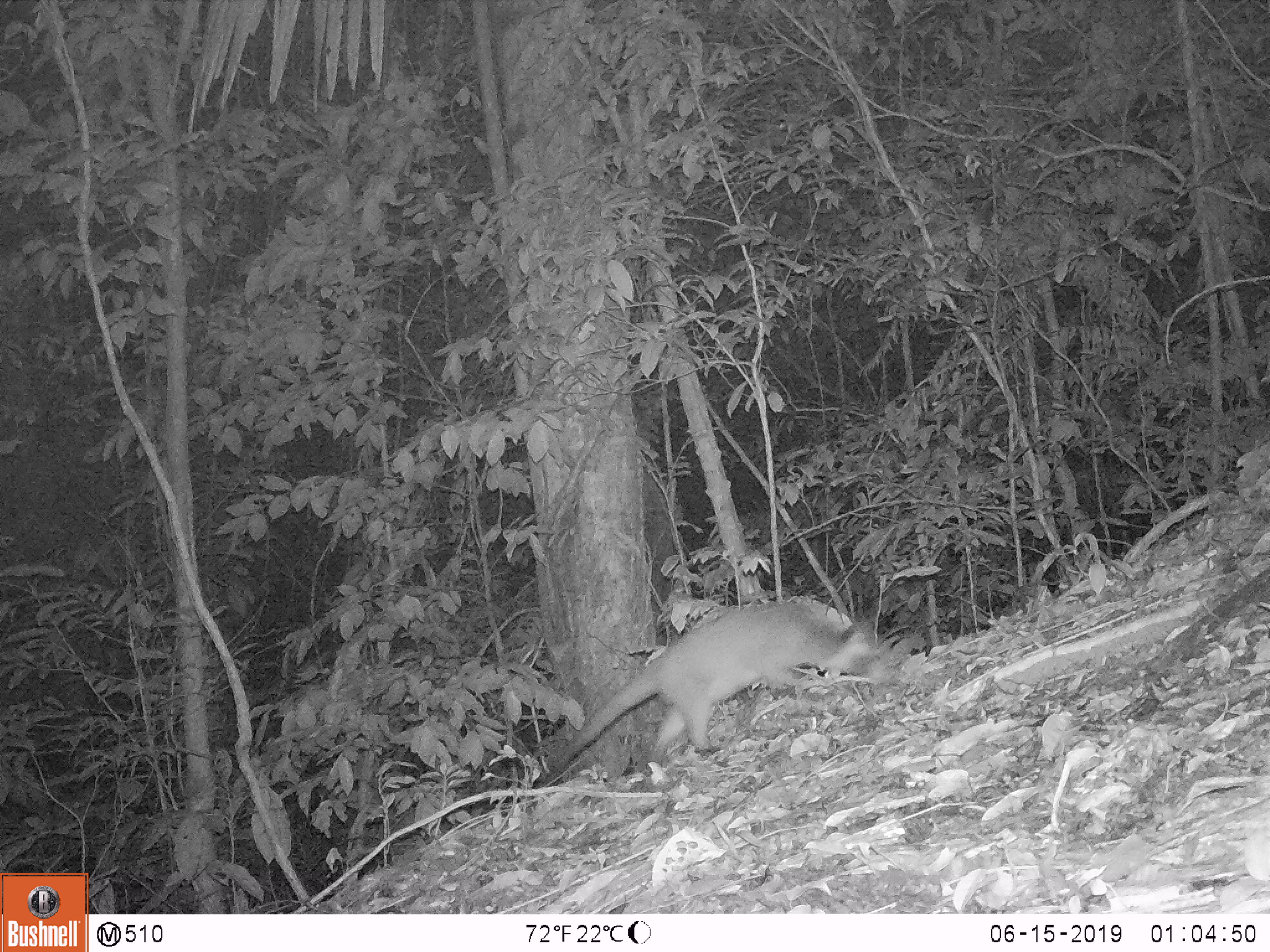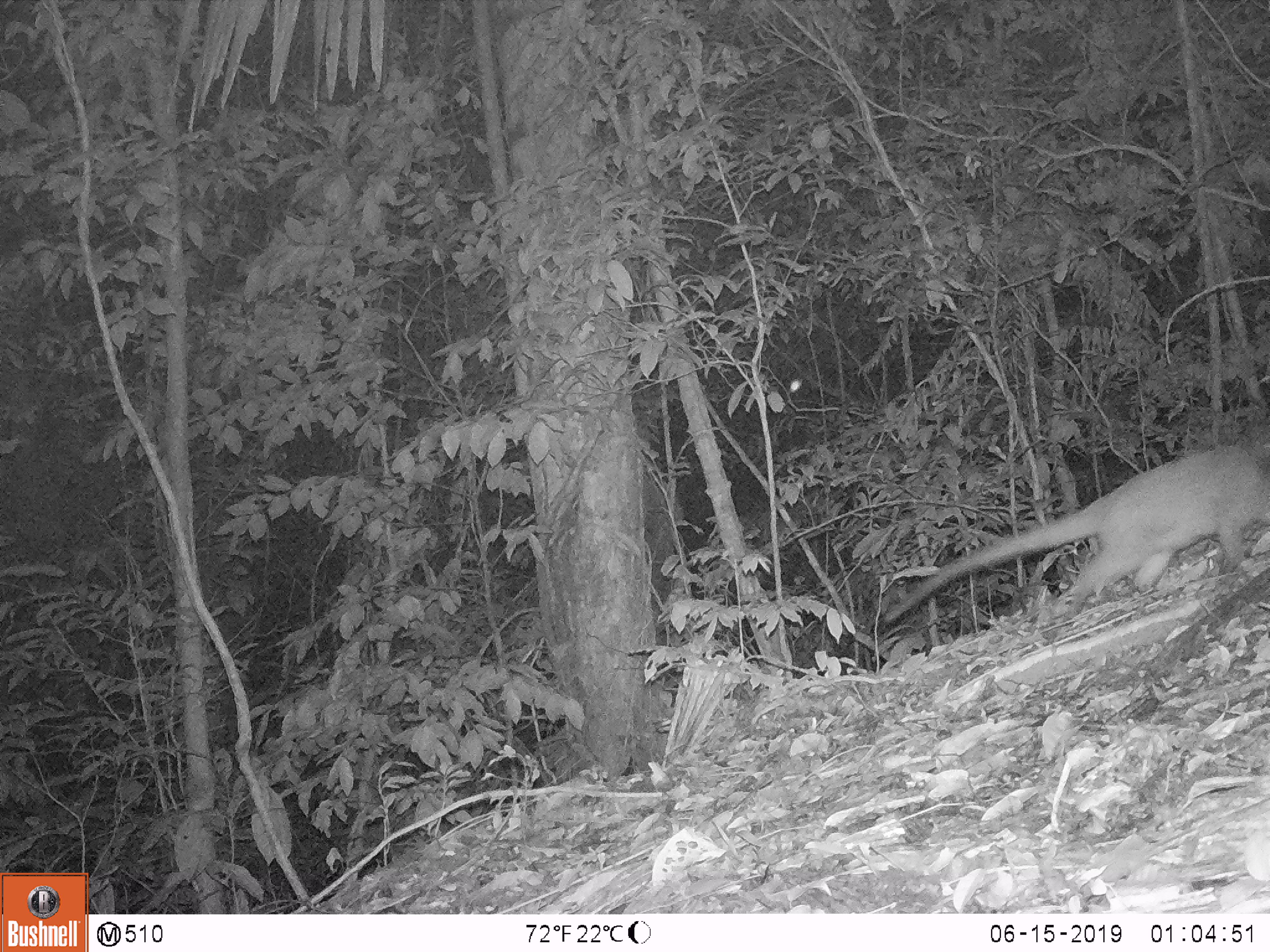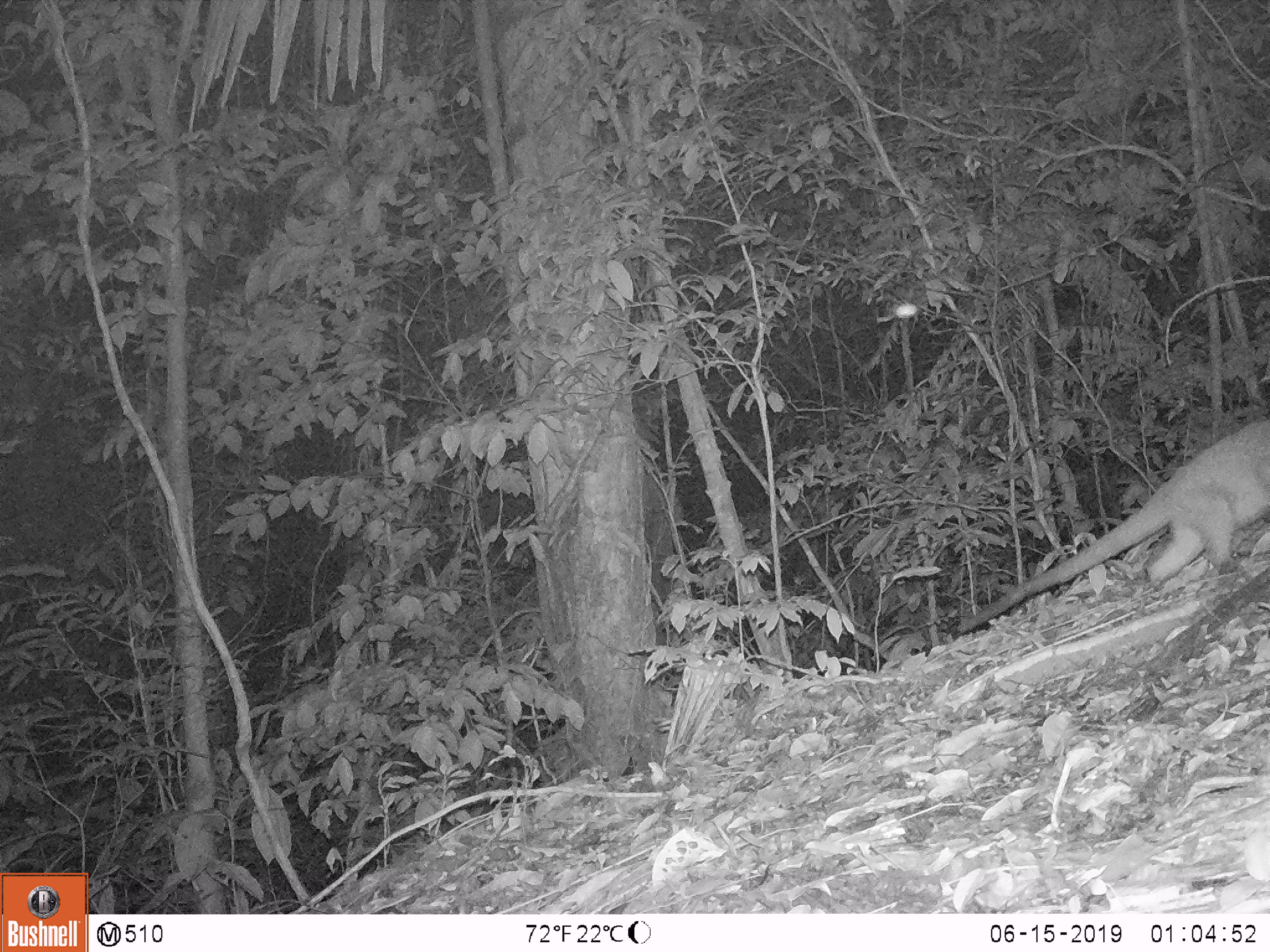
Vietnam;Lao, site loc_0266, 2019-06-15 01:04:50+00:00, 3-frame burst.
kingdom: Animalia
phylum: Chordata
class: Mammalia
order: Carnivora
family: Viverridae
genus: Paguma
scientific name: Paguma larvata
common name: masked palm civet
Masked palm civet (Paguma larvata). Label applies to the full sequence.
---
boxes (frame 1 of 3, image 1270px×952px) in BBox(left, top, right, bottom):
masked palm civet: BBox(552, 598, 890, 771)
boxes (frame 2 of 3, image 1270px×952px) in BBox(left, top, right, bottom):
masked palm civet: BBox(882, 443, 1270, 623)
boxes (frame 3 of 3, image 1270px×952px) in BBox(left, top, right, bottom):
masked palm civet: BBox(953, 414, 1270, 633)